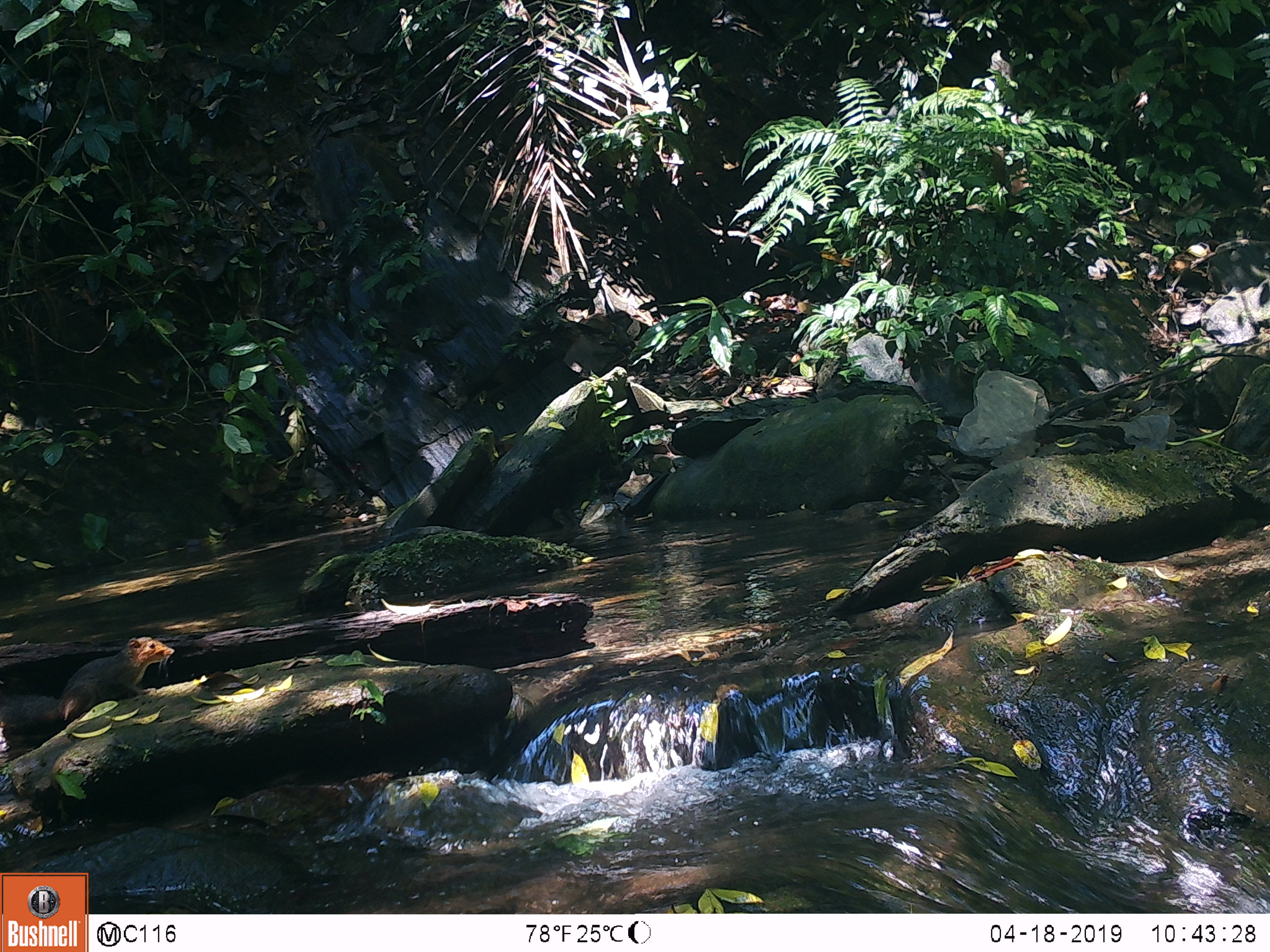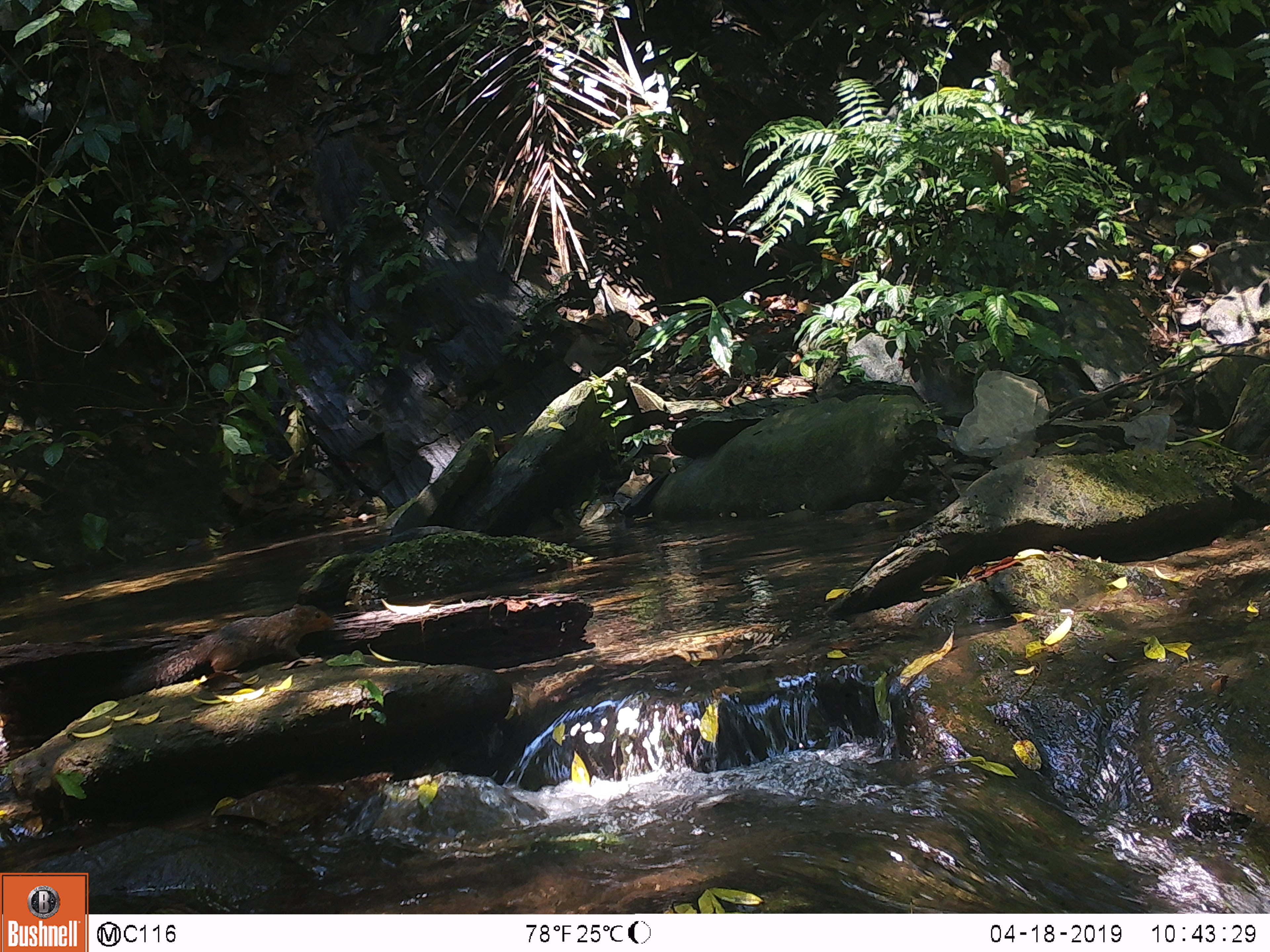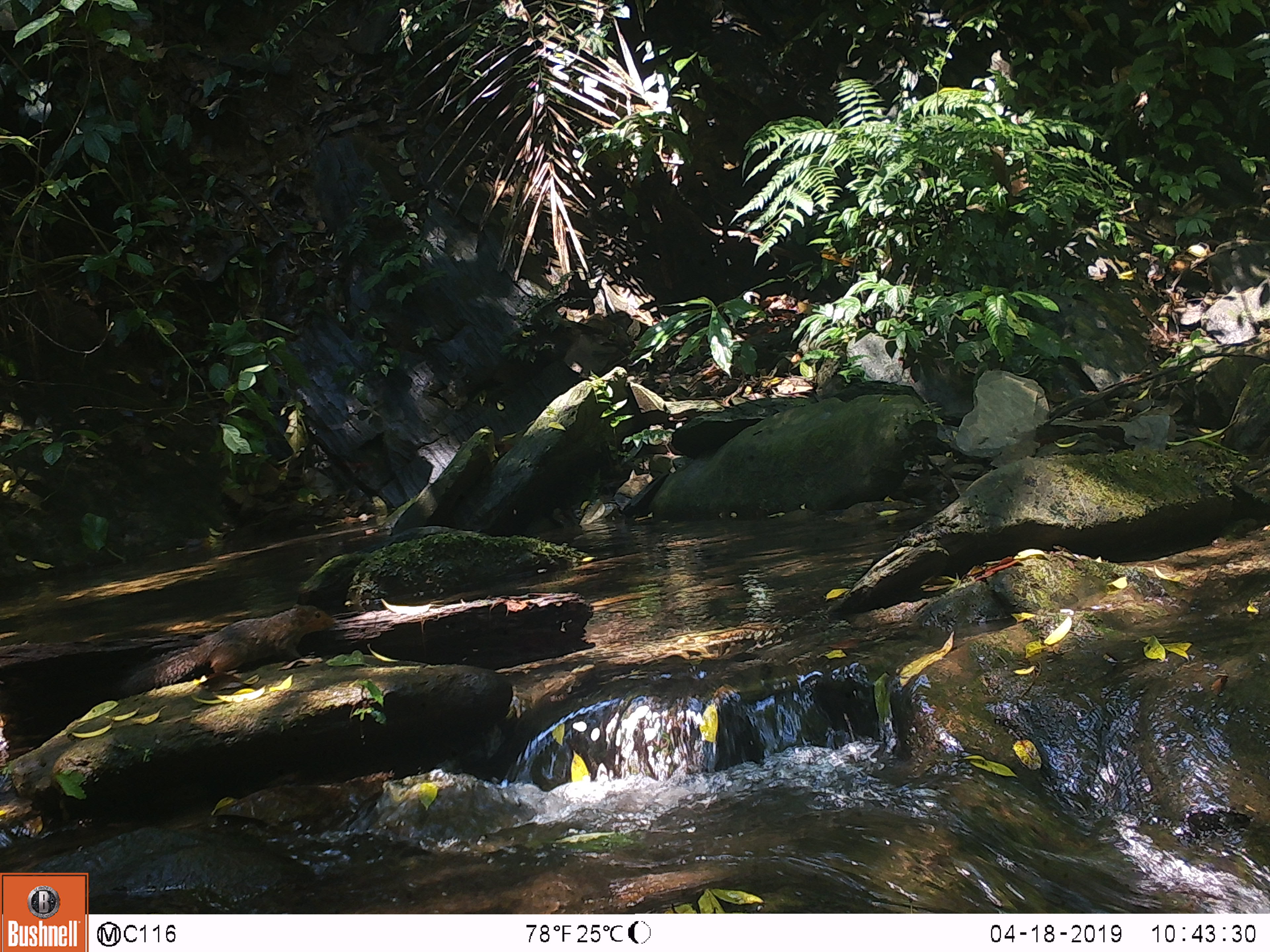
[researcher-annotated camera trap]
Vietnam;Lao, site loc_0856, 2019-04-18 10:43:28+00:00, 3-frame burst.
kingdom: Animalia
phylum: Chordata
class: Mammalia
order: Rodentia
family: Sciuridae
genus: Dremomys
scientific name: Dremomys rufigenis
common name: red-cheeked squirrel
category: red cheeked squirrel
Red cheeked squirrel (red-cheeked squirrel) (Dremomys rufigenis). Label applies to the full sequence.